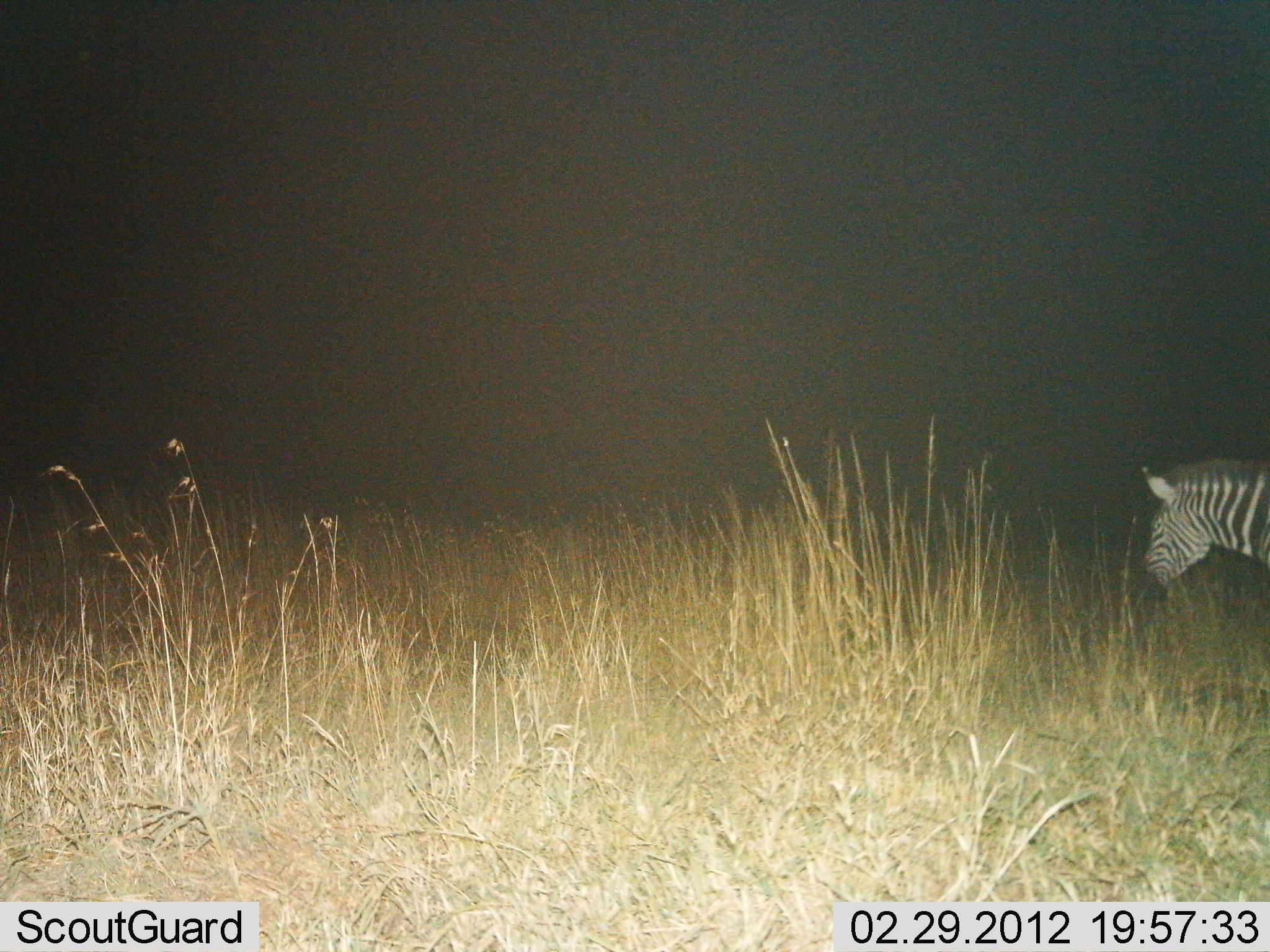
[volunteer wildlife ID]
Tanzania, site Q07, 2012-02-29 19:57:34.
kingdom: Animalia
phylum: Chordata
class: Mammalia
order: Perissodactyla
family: Equidae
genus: Equus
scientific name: Equus quagga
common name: plains zebra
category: zebra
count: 1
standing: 44%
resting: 0%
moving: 56%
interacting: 0%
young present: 0%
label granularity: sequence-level